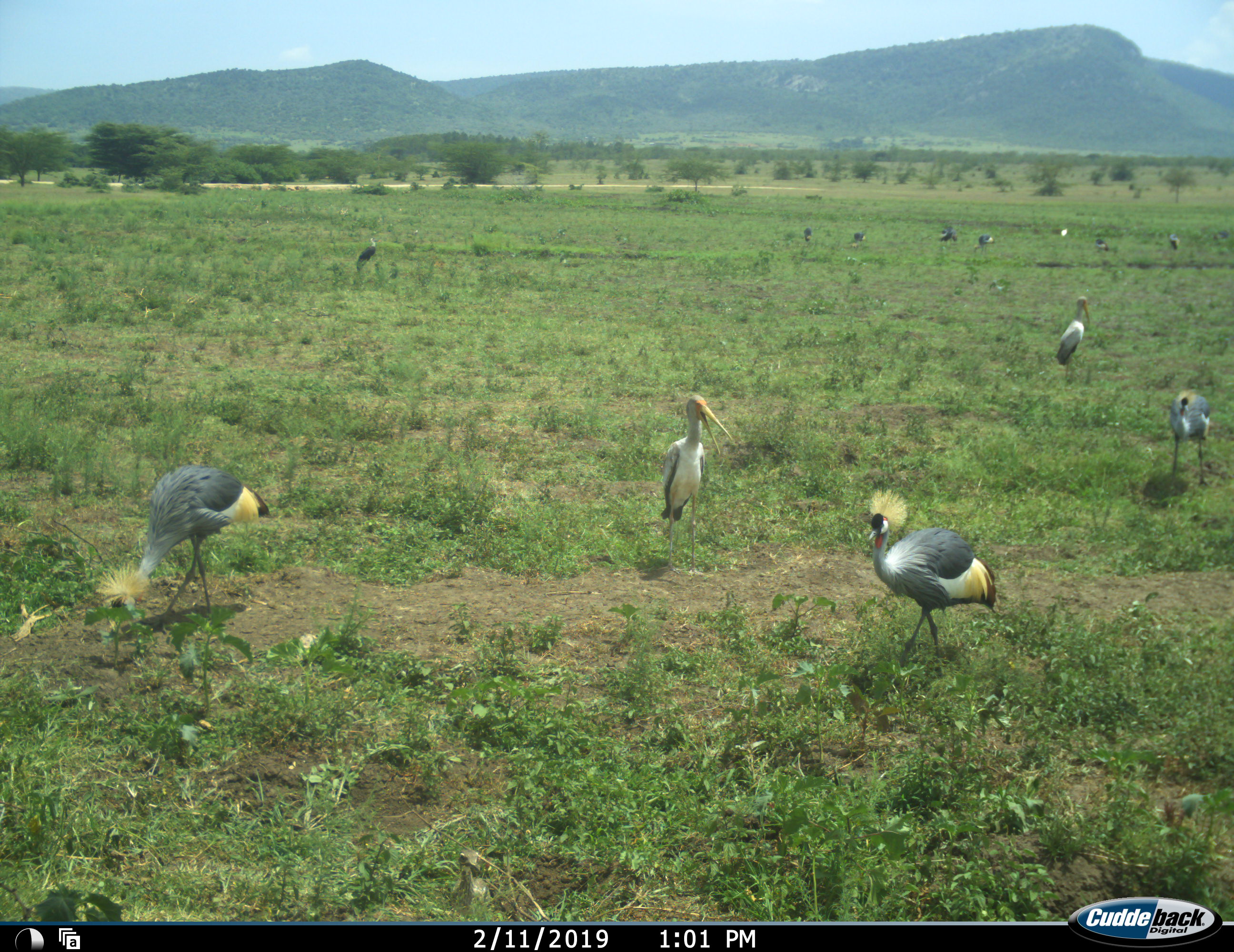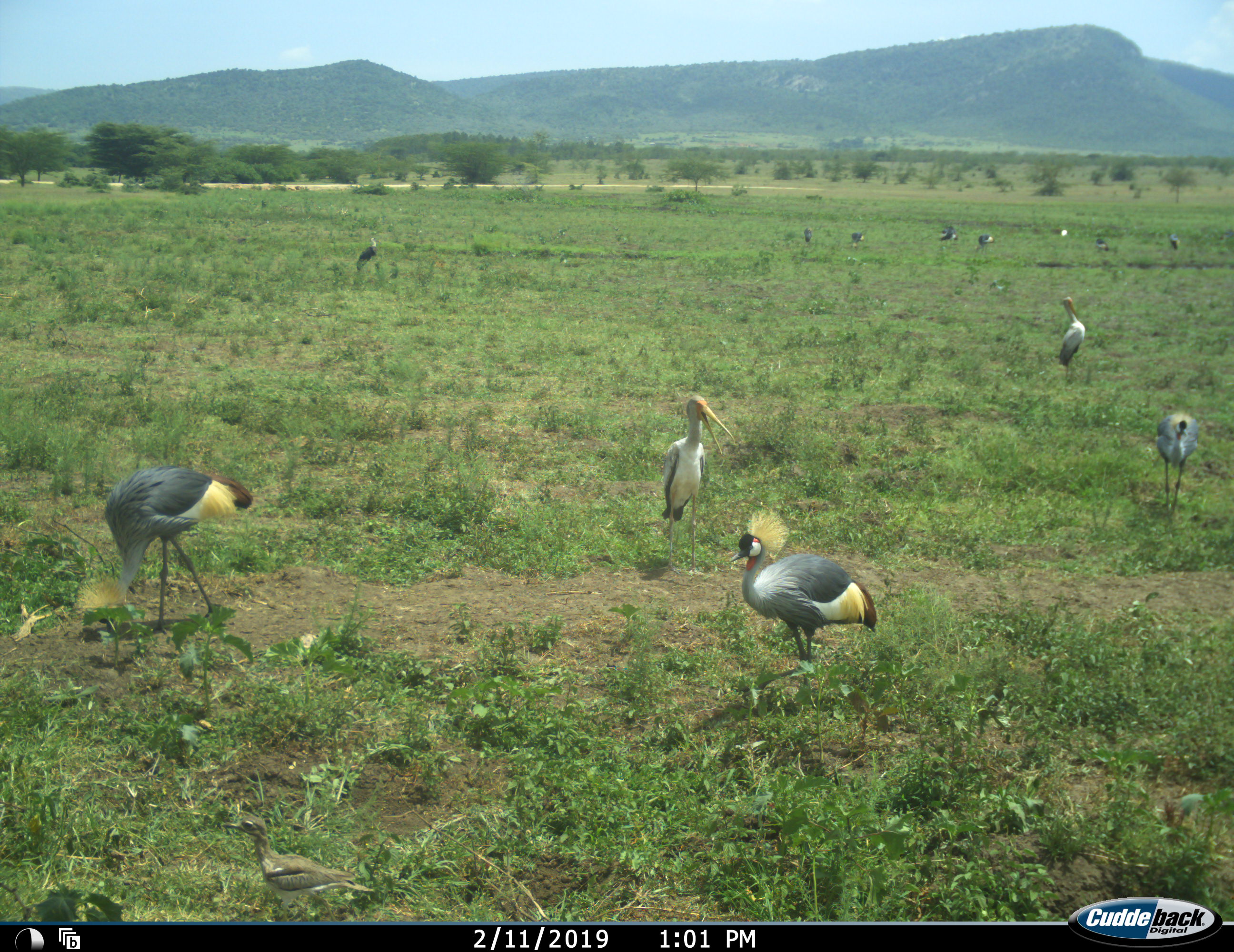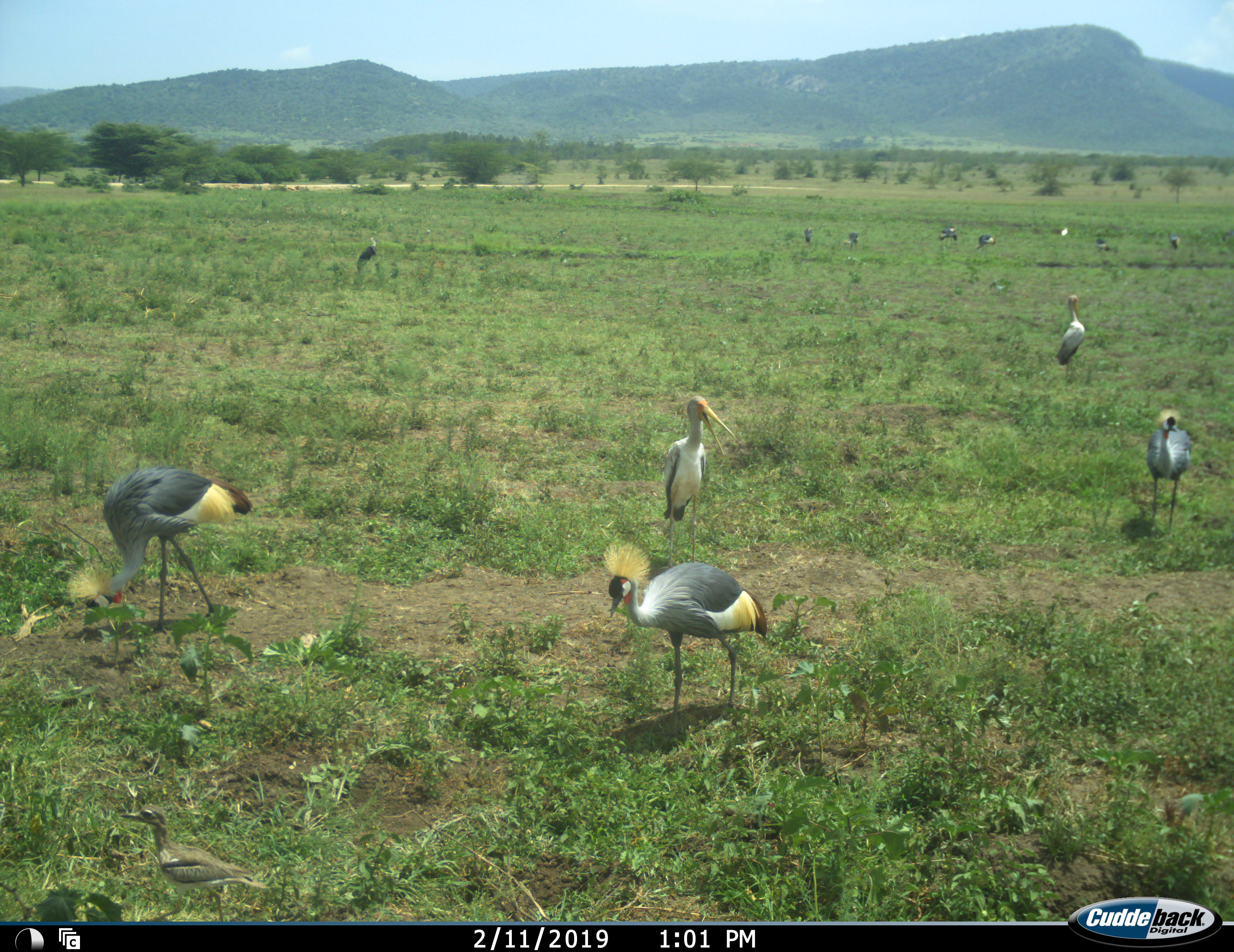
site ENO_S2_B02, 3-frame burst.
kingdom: Animalia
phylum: Chordata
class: Aves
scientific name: Aves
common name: bird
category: birdother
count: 11-50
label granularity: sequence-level